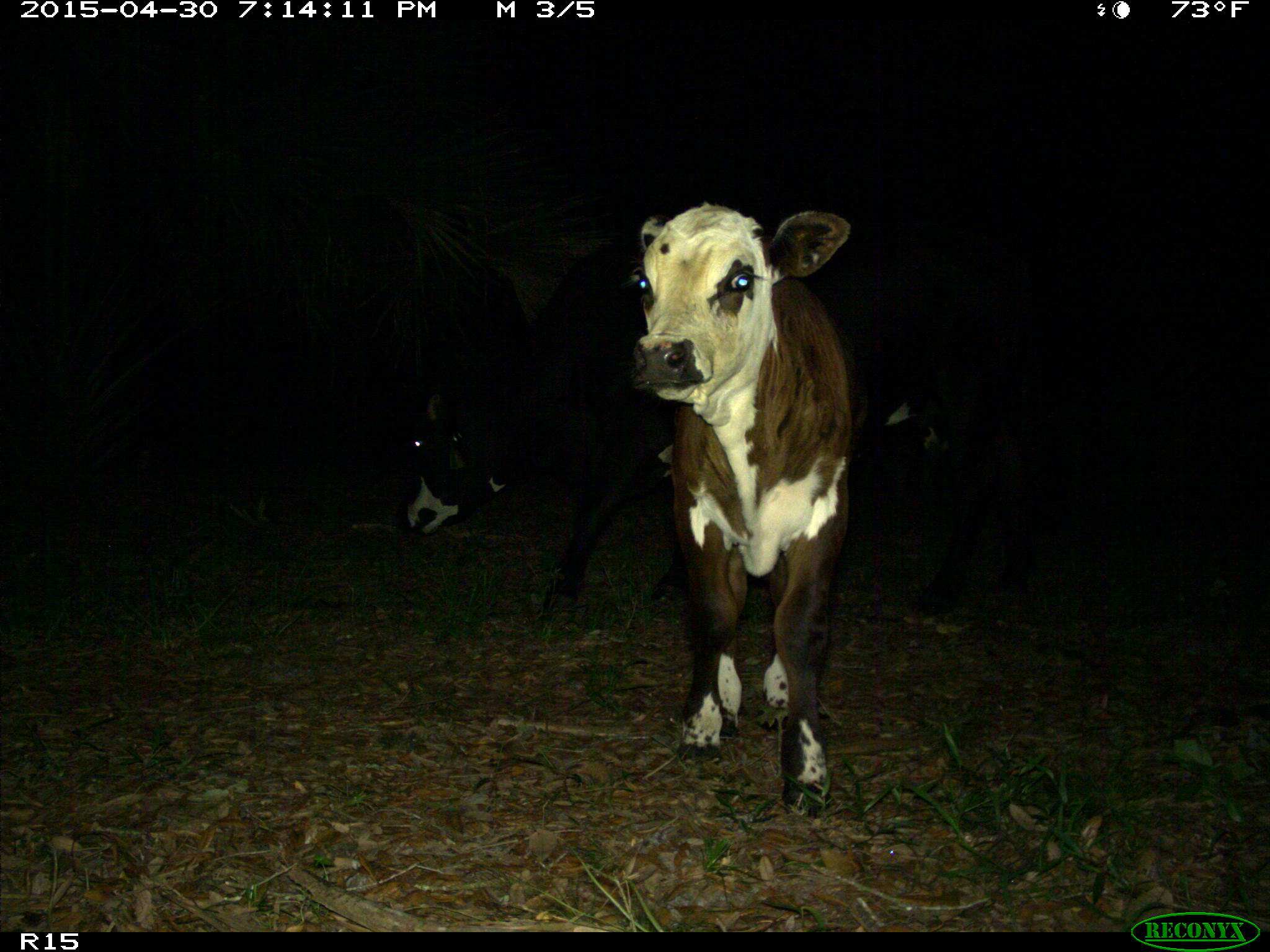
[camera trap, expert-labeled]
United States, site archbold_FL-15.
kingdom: Animalia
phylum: Chordata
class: Mammalia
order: Artiodactyla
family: Bovidae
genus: Bos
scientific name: Bos taurus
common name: domestic cow